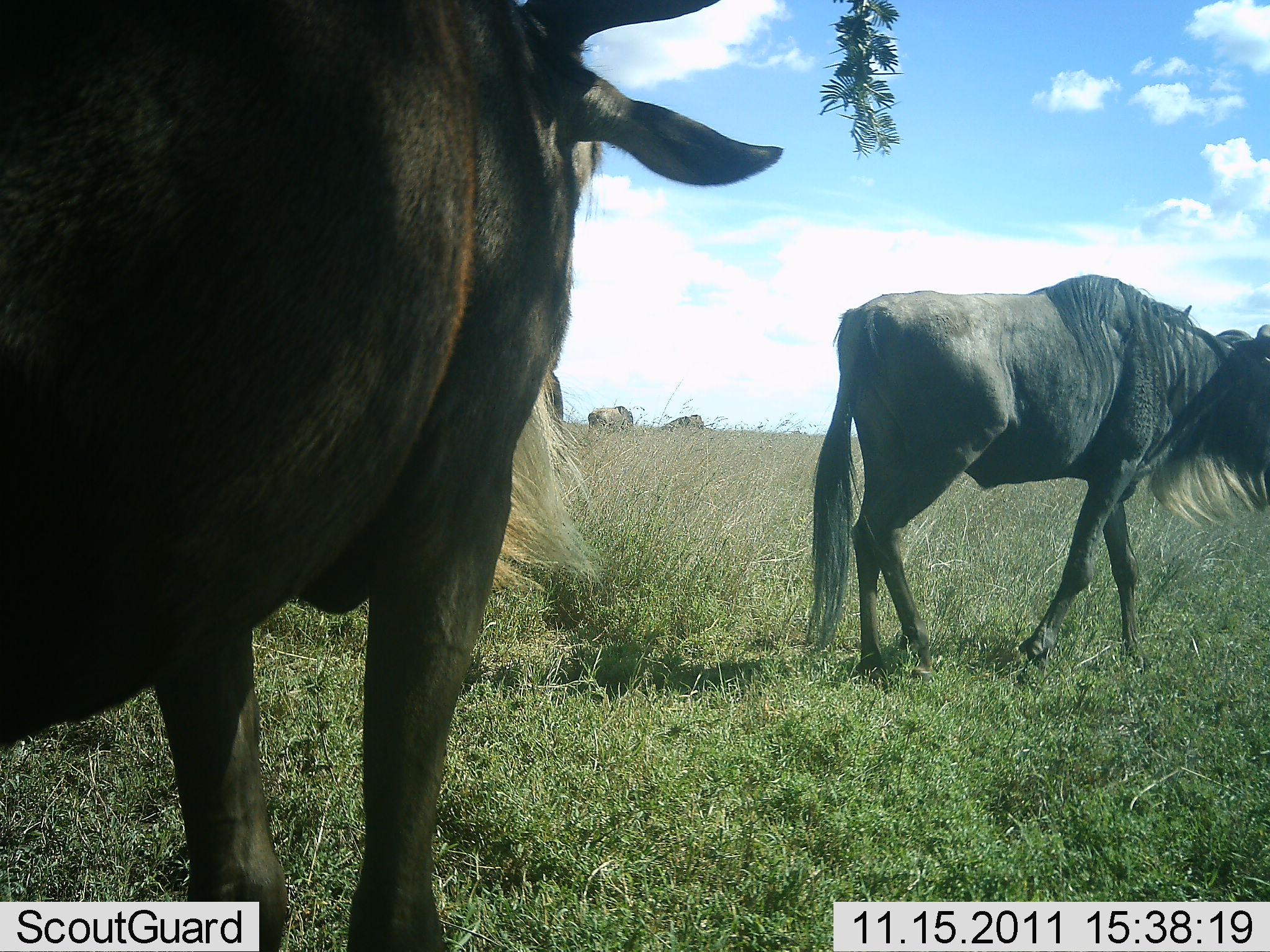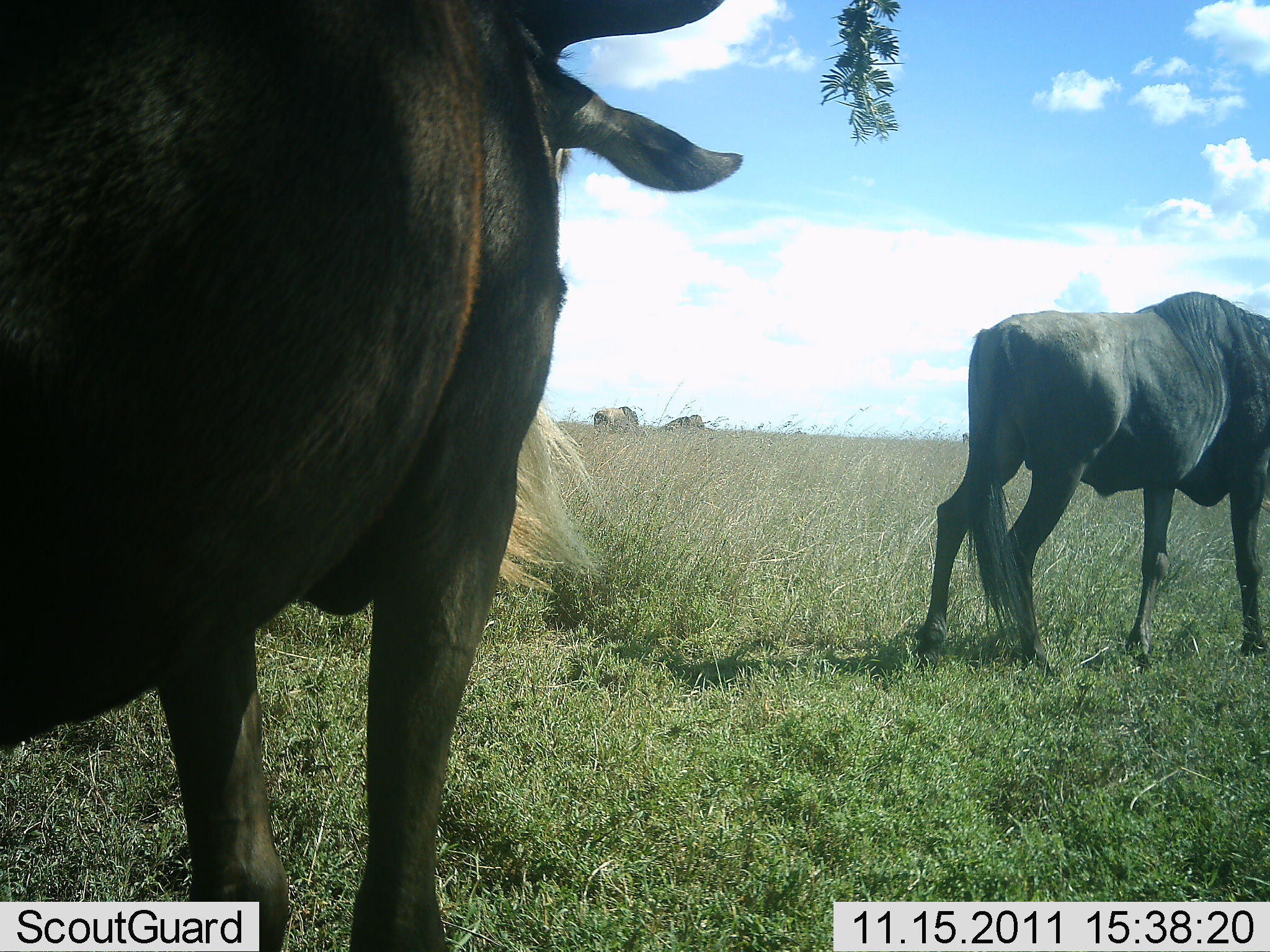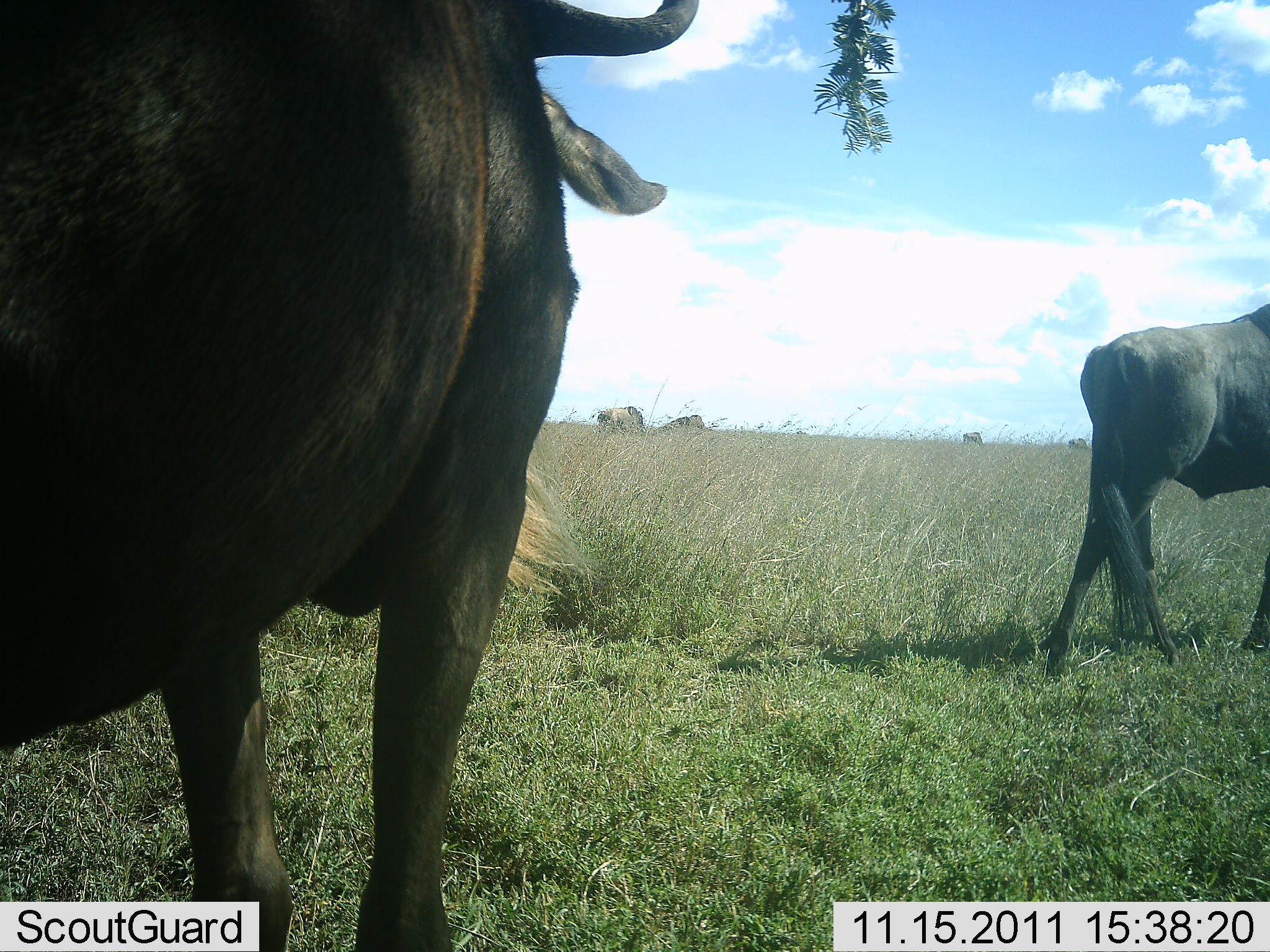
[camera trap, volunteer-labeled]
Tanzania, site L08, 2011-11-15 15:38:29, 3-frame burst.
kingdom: Animalia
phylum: Chordata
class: Mammalia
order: Artiodactyla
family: Bovidae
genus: Connochaetes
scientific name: Connochaetes taurinus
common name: blue wildebeest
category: wildebeest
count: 4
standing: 50%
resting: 0%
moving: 92%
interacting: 0%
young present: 0%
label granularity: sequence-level